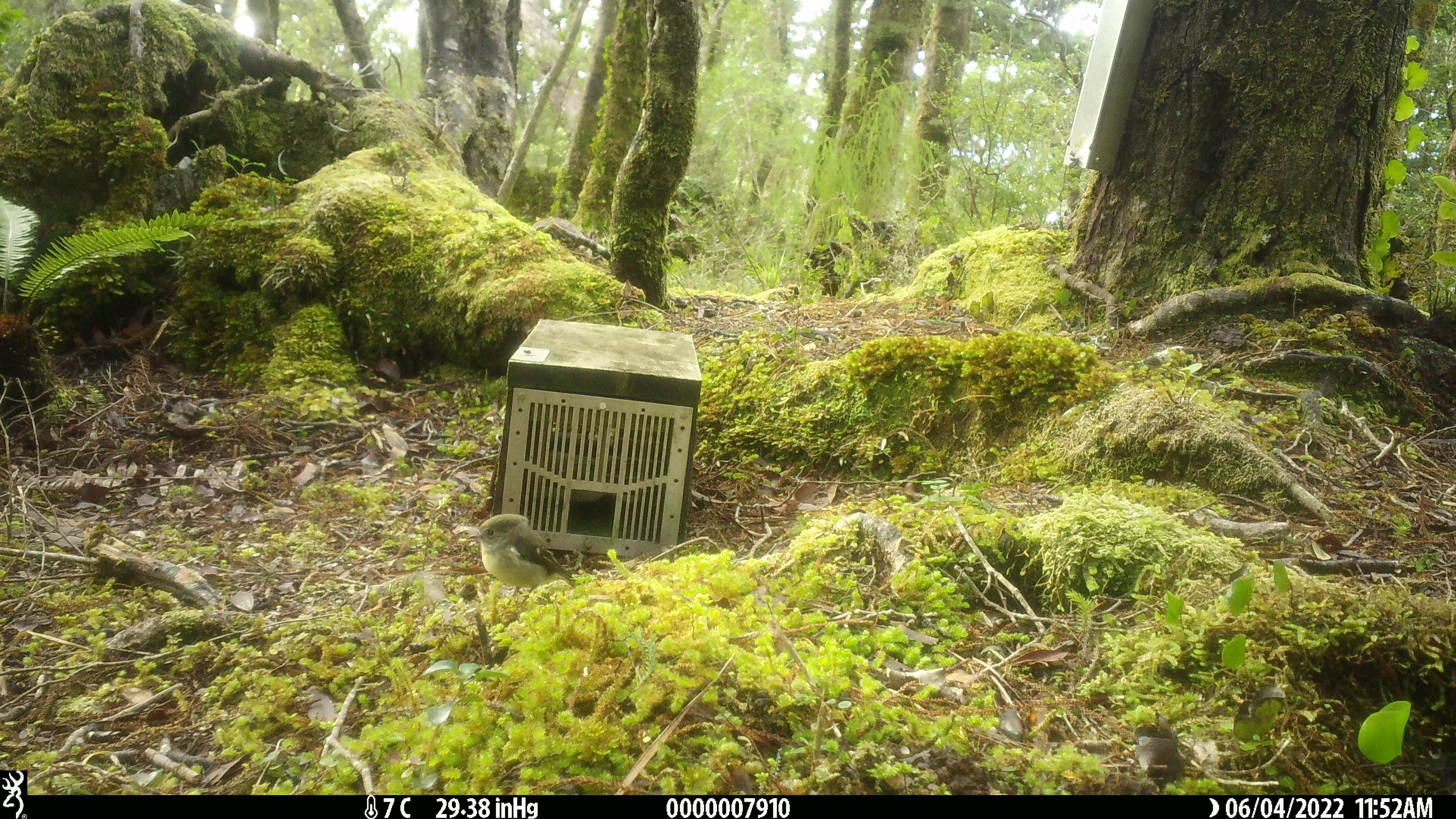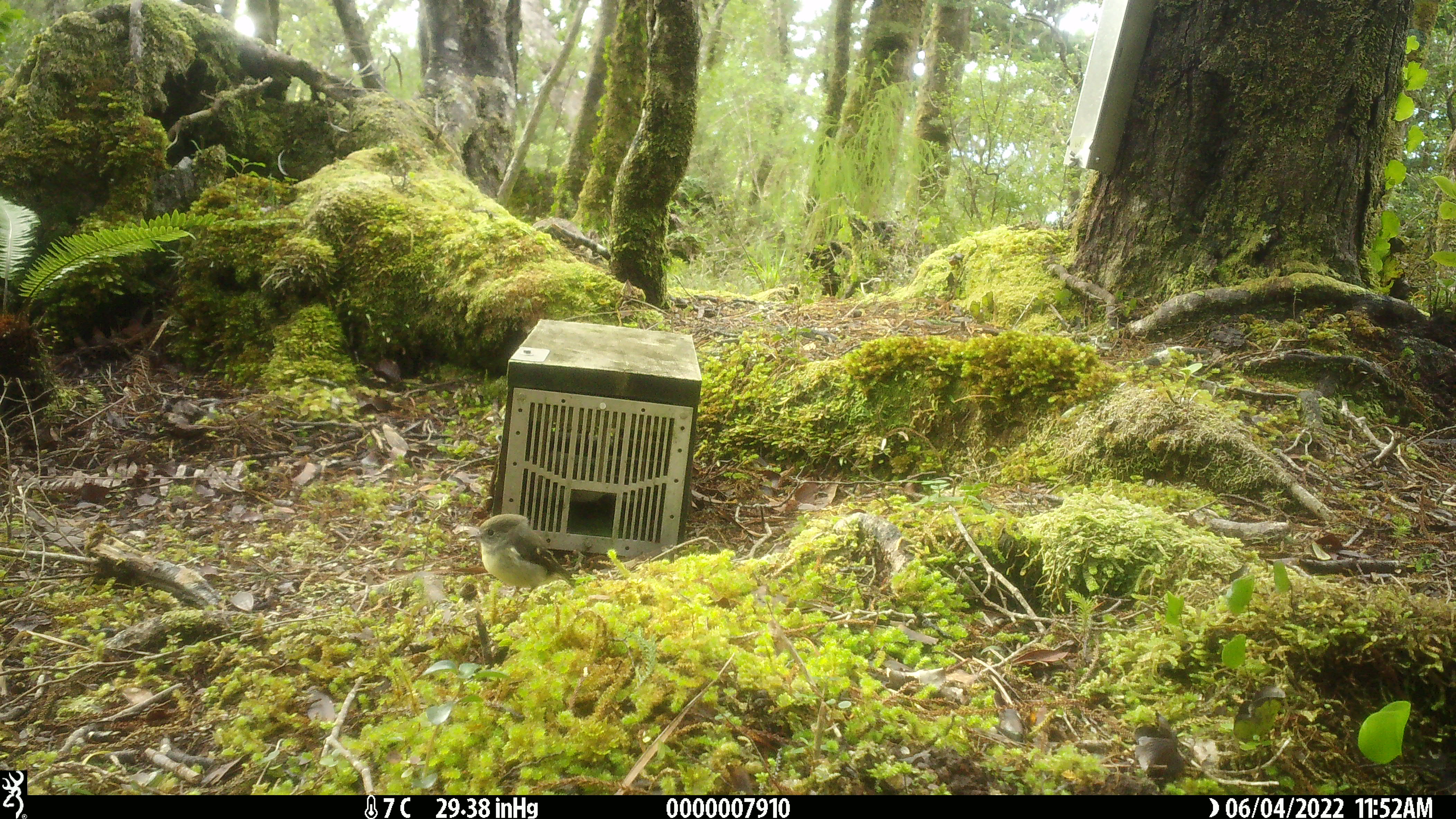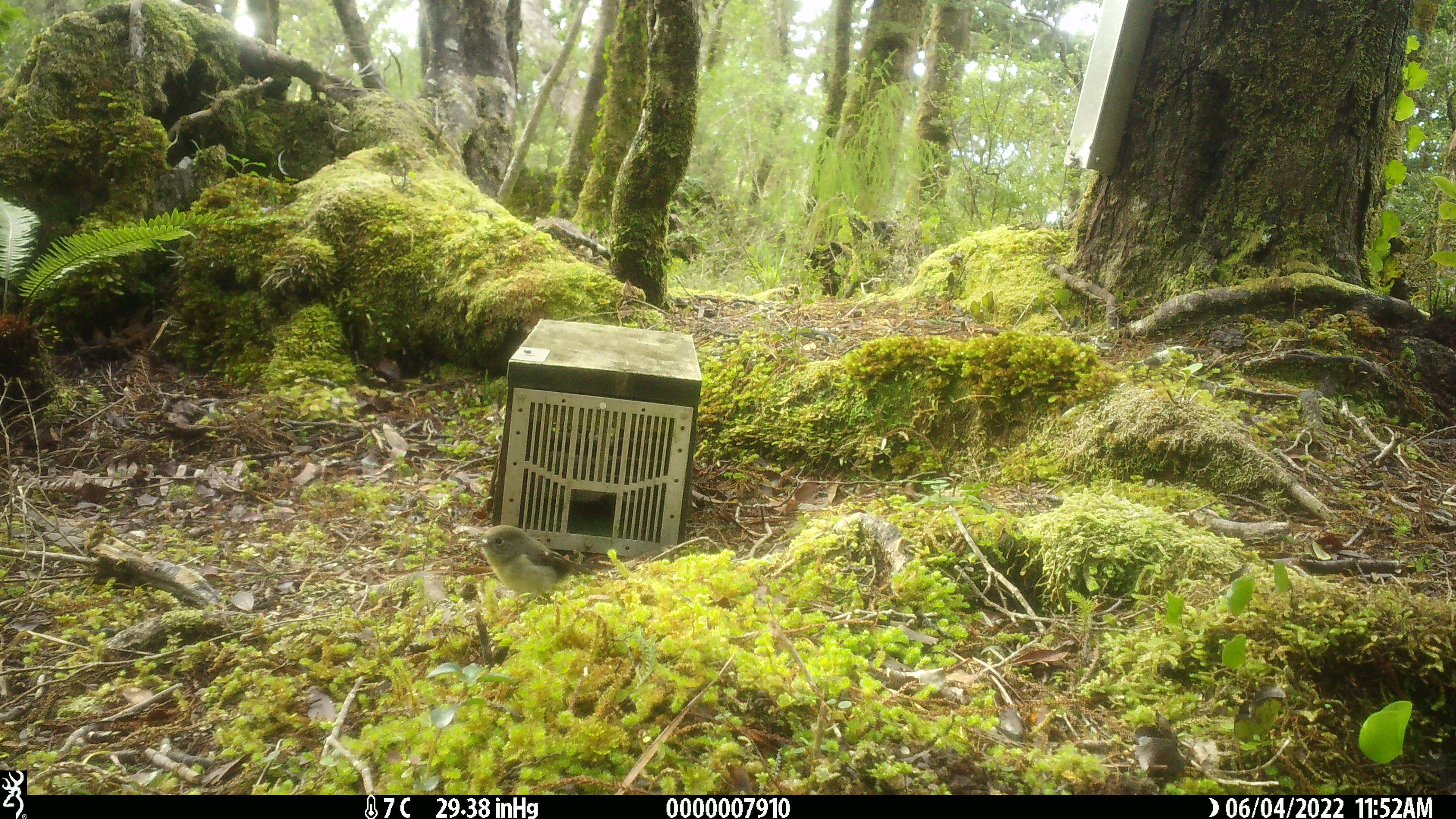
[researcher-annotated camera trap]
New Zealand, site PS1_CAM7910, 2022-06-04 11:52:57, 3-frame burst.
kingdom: Animalia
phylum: Chordata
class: Aves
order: Passeriformes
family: Petroicidae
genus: Petroica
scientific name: Petroica macrocephala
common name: tomtit